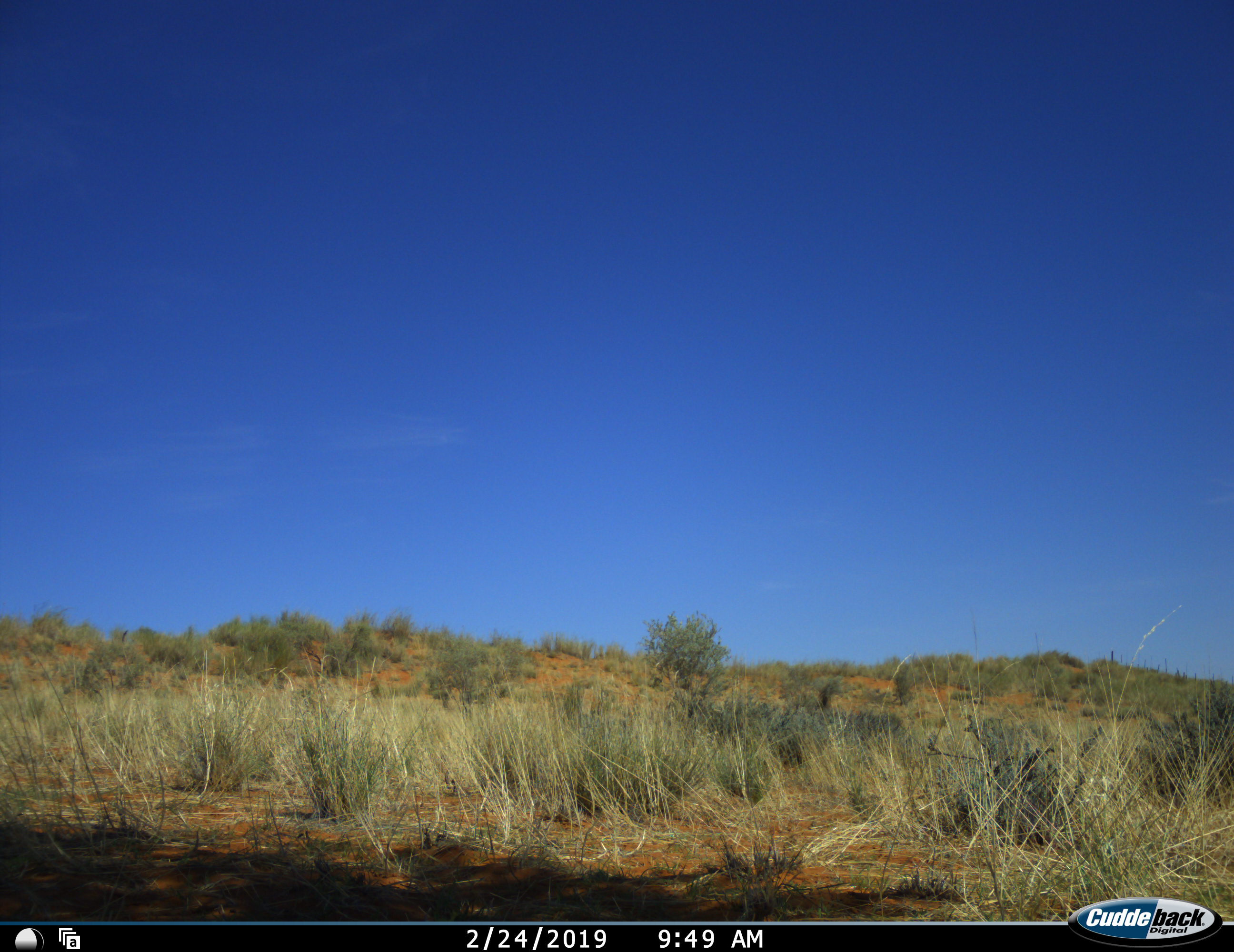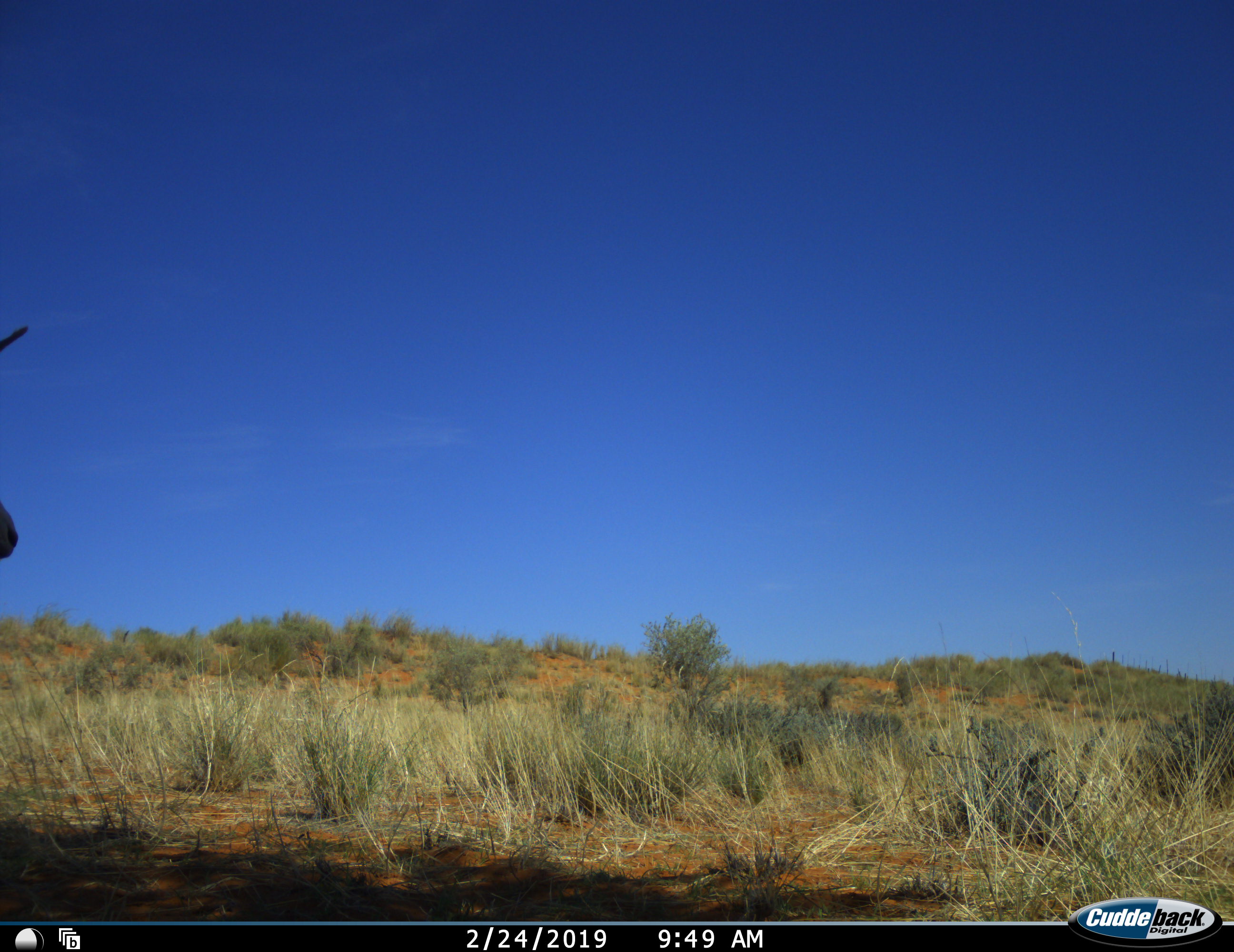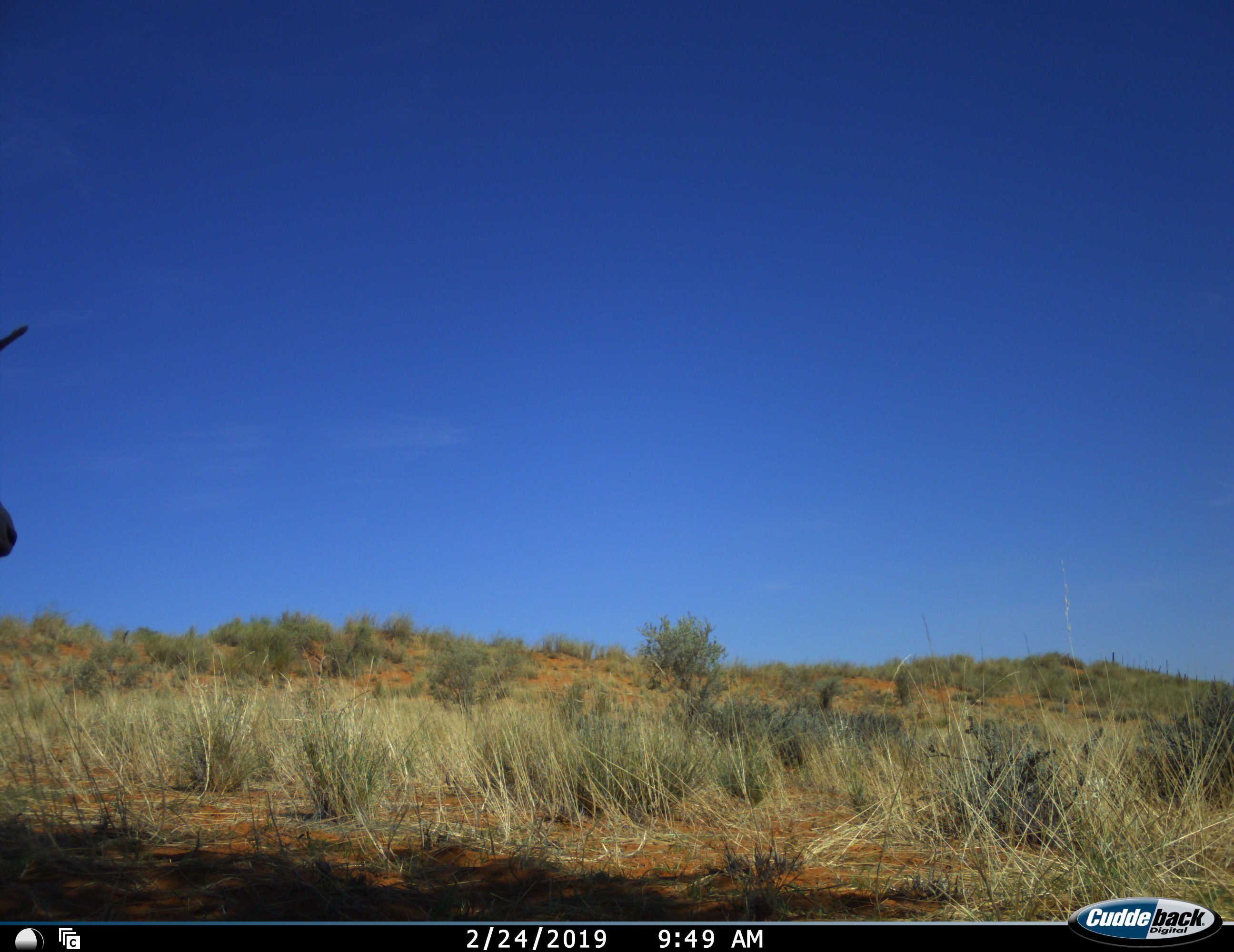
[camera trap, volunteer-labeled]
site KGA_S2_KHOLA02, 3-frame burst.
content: unidentified animal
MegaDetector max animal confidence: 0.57